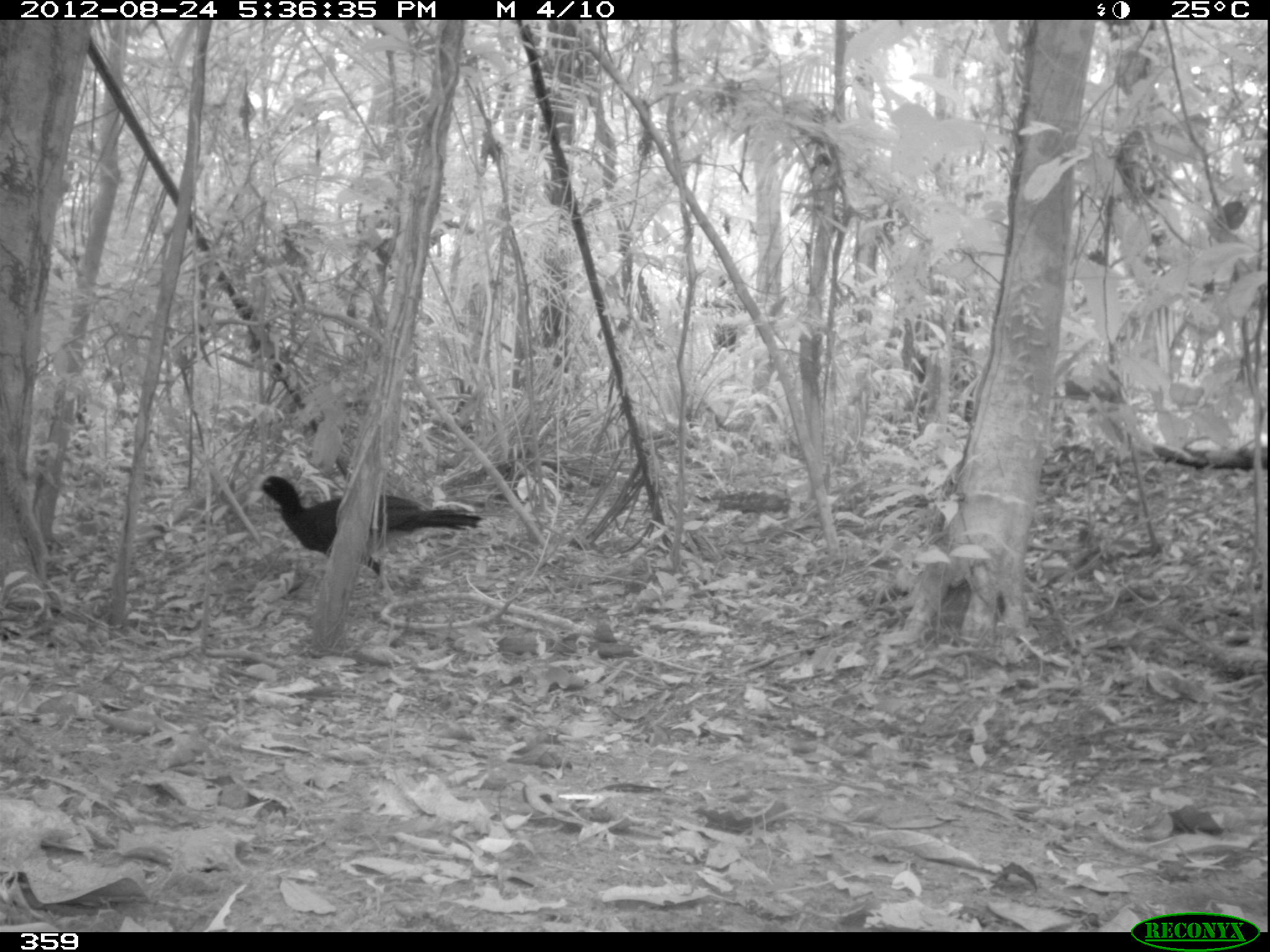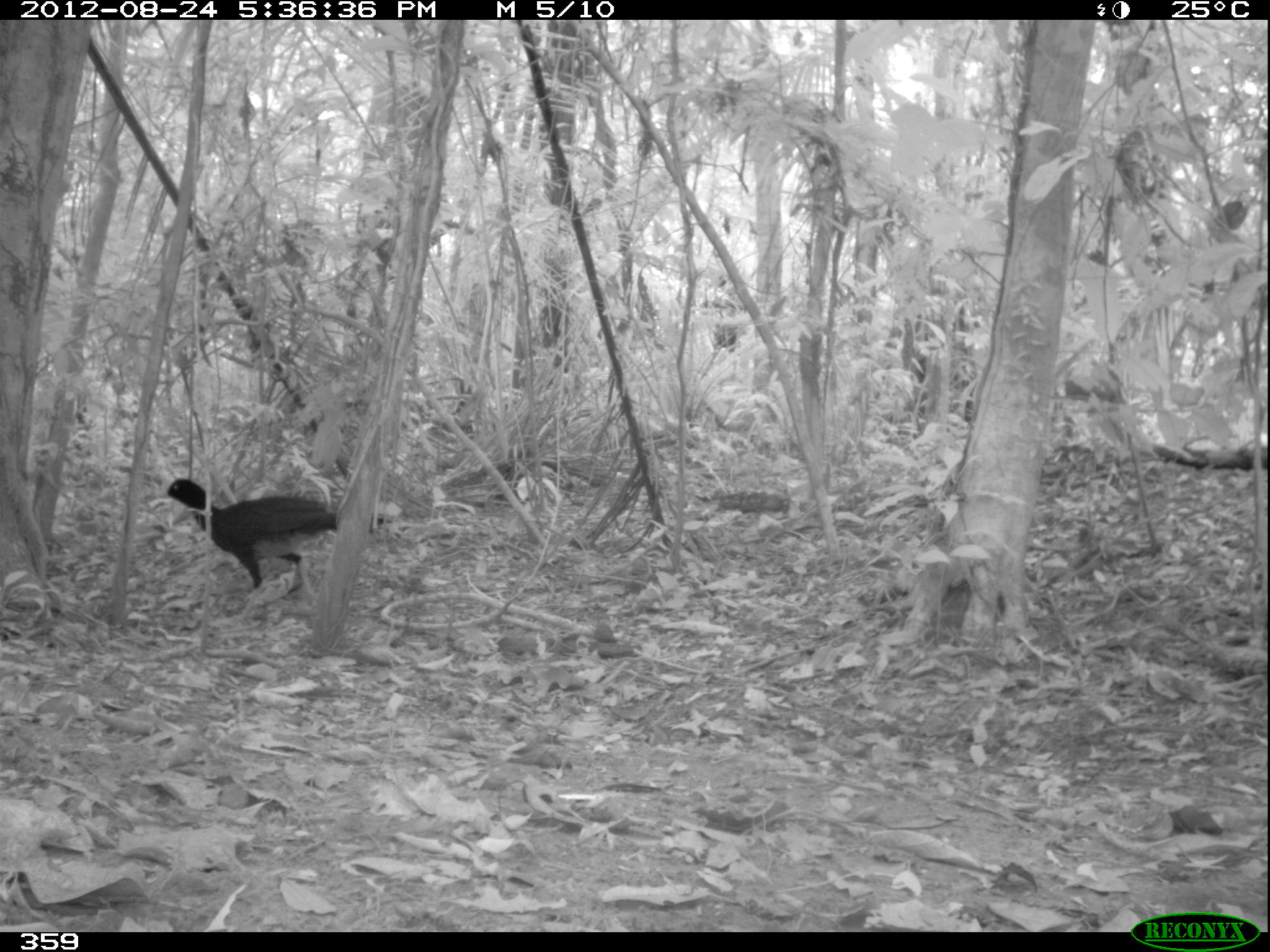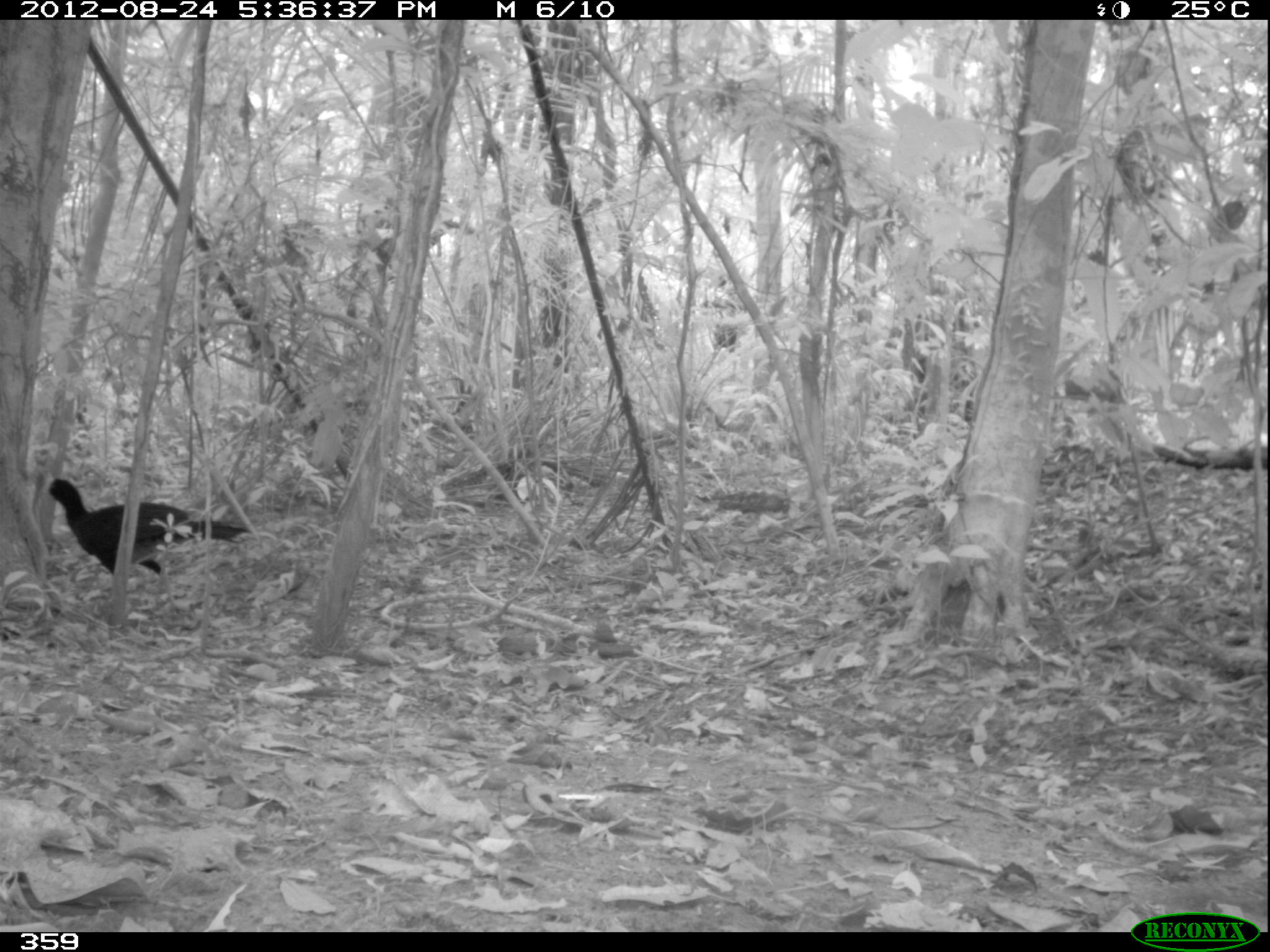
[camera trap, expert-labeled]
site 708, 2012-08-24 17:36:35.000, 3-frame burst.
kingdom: Animalia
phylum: Chordata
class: Aves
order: Galliformes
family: Cracidae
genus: Mitu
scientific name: Mitu tuberosum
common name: razor-billed curassow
Mitu tuberosum (razor-billed curassow).